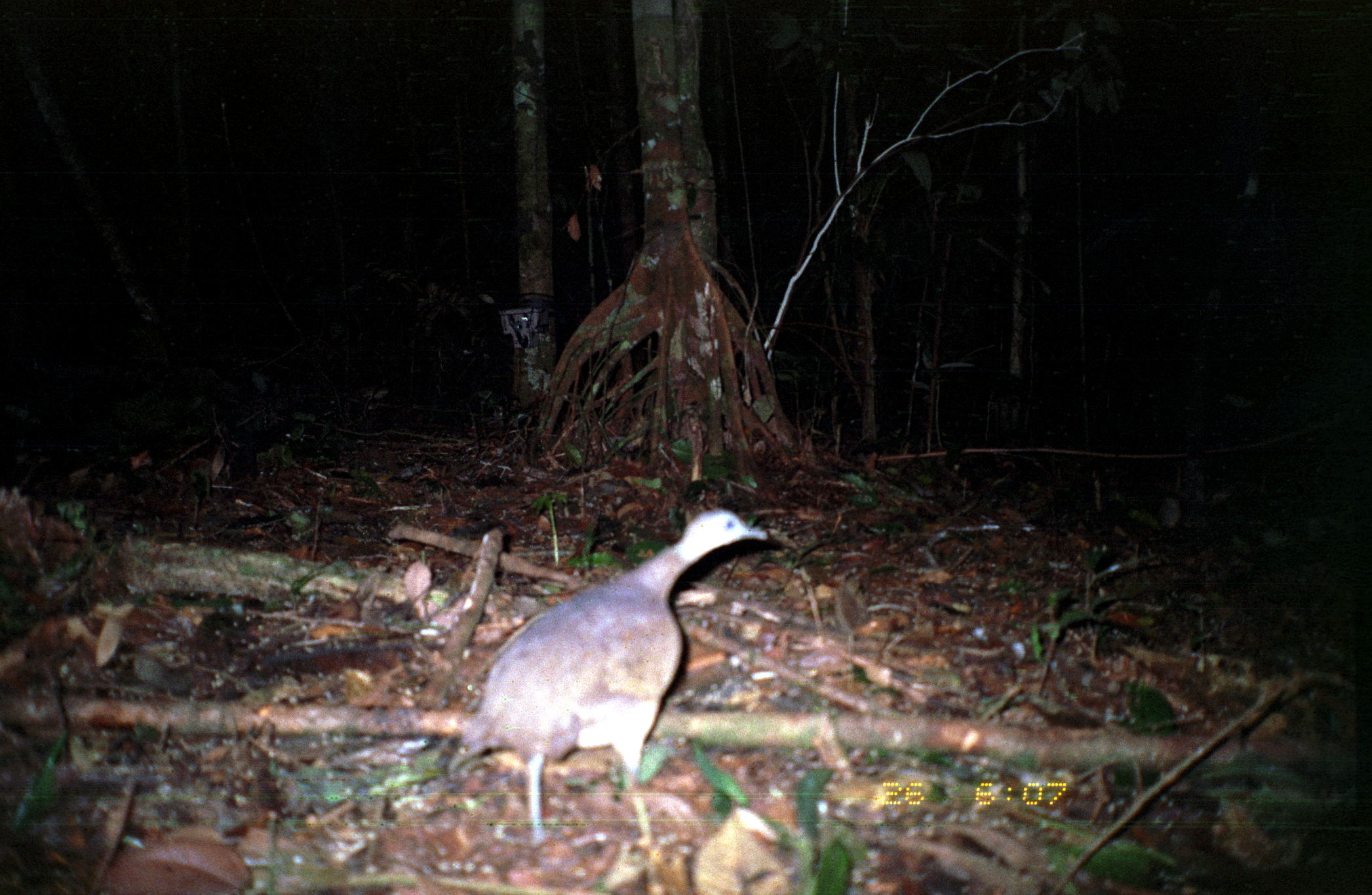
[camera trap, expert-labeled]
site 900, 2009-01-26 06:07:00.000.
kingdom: Animalia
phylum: Chordata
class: Aves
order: Tinamiformes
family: Tinamidae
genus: Tinamus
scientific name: Tinamus major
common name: great tinamou